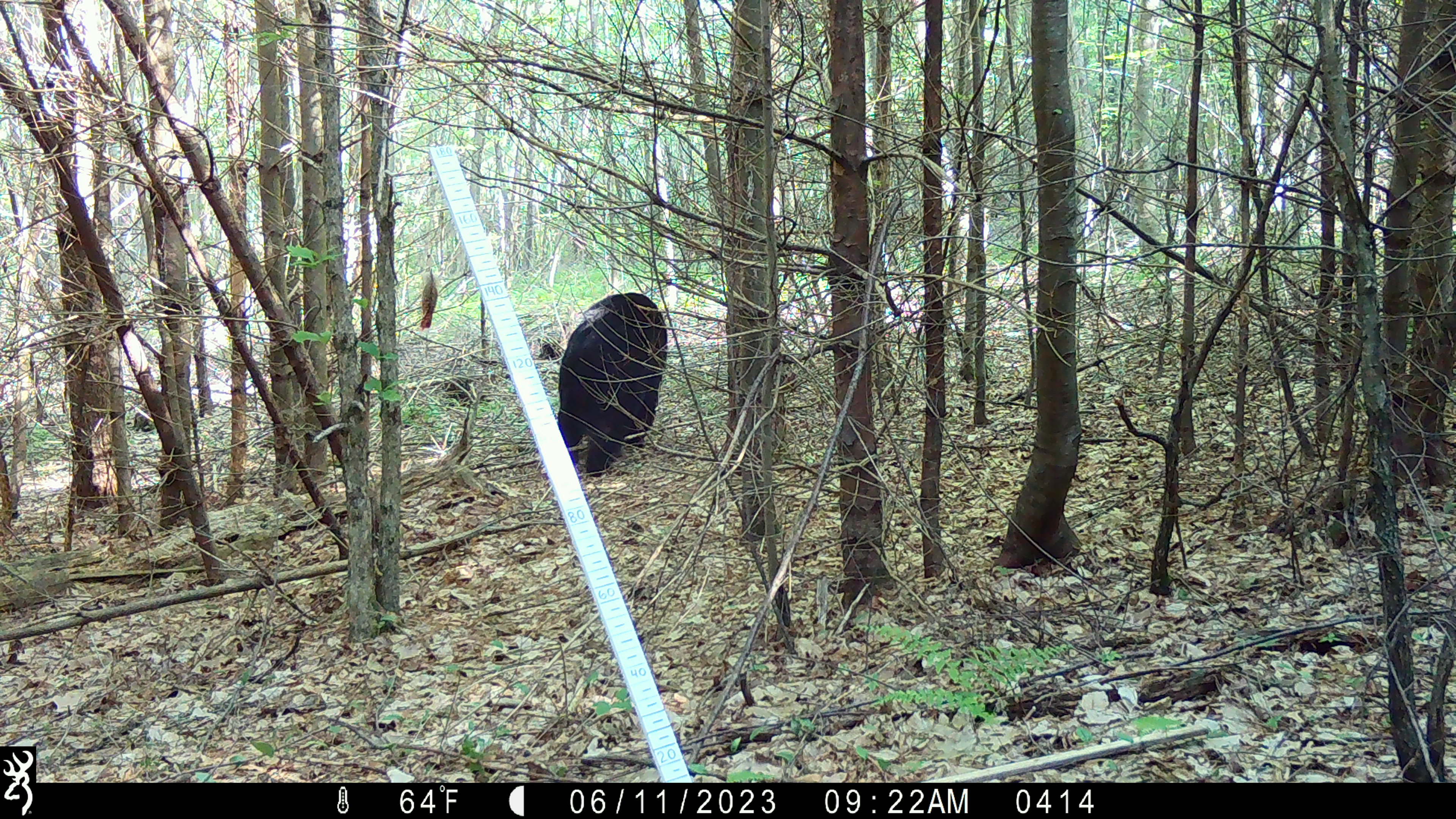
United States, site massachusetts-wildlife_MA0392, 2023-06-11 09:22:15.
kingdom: Animalia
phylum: Chordata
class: Mammalia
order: Carnivora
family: Ursidae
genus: Ursus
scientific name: Ursus americanus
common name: black bear